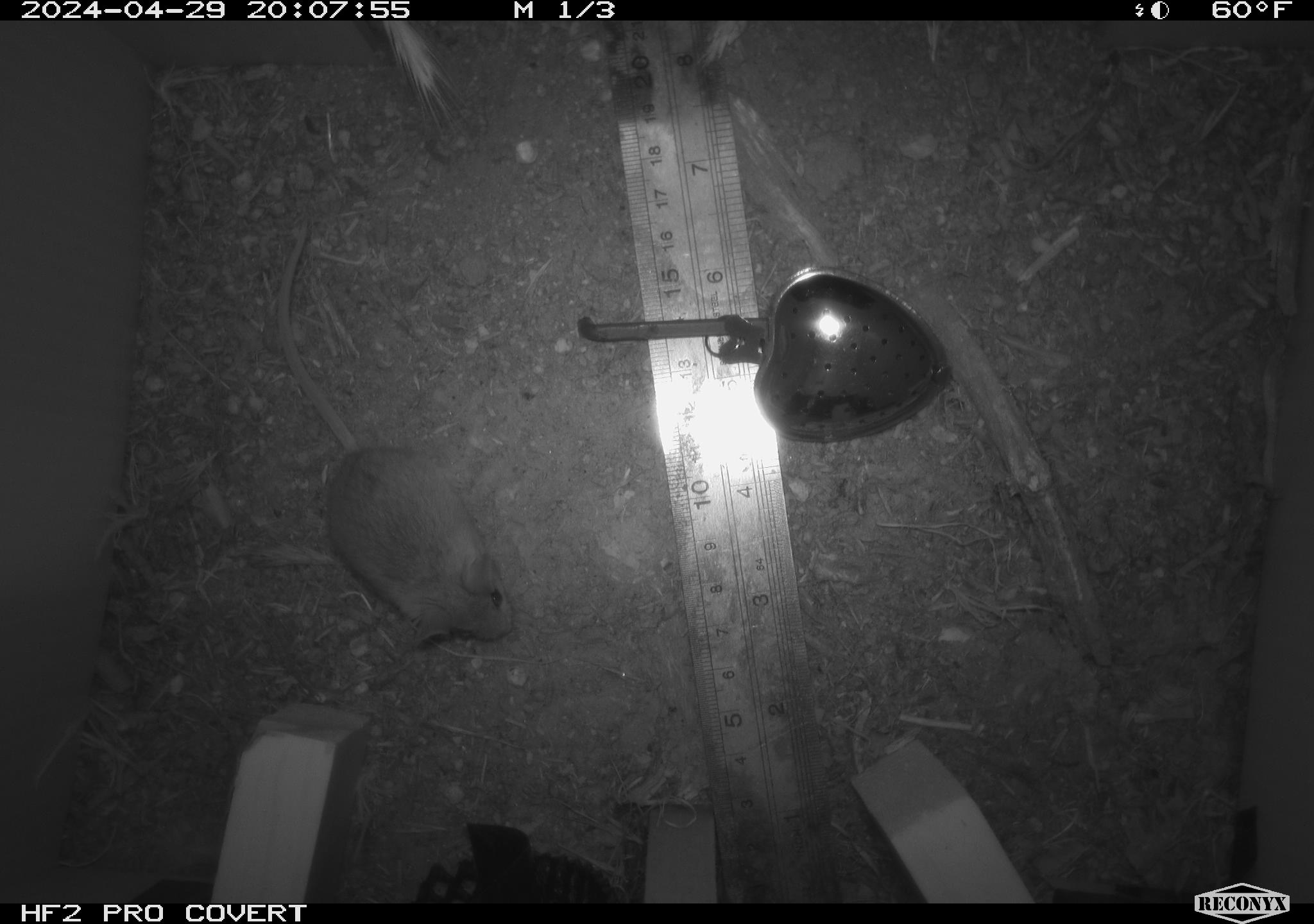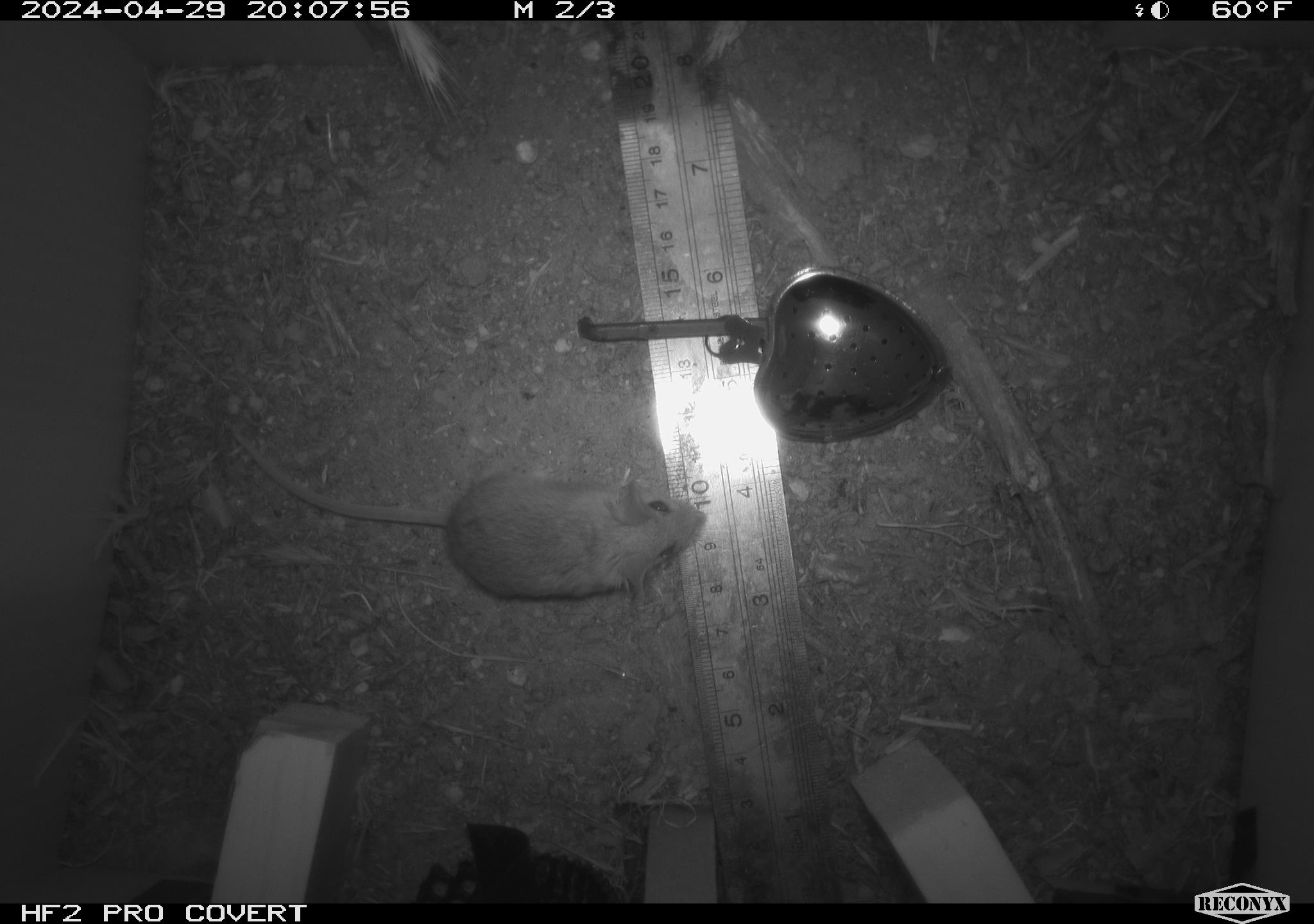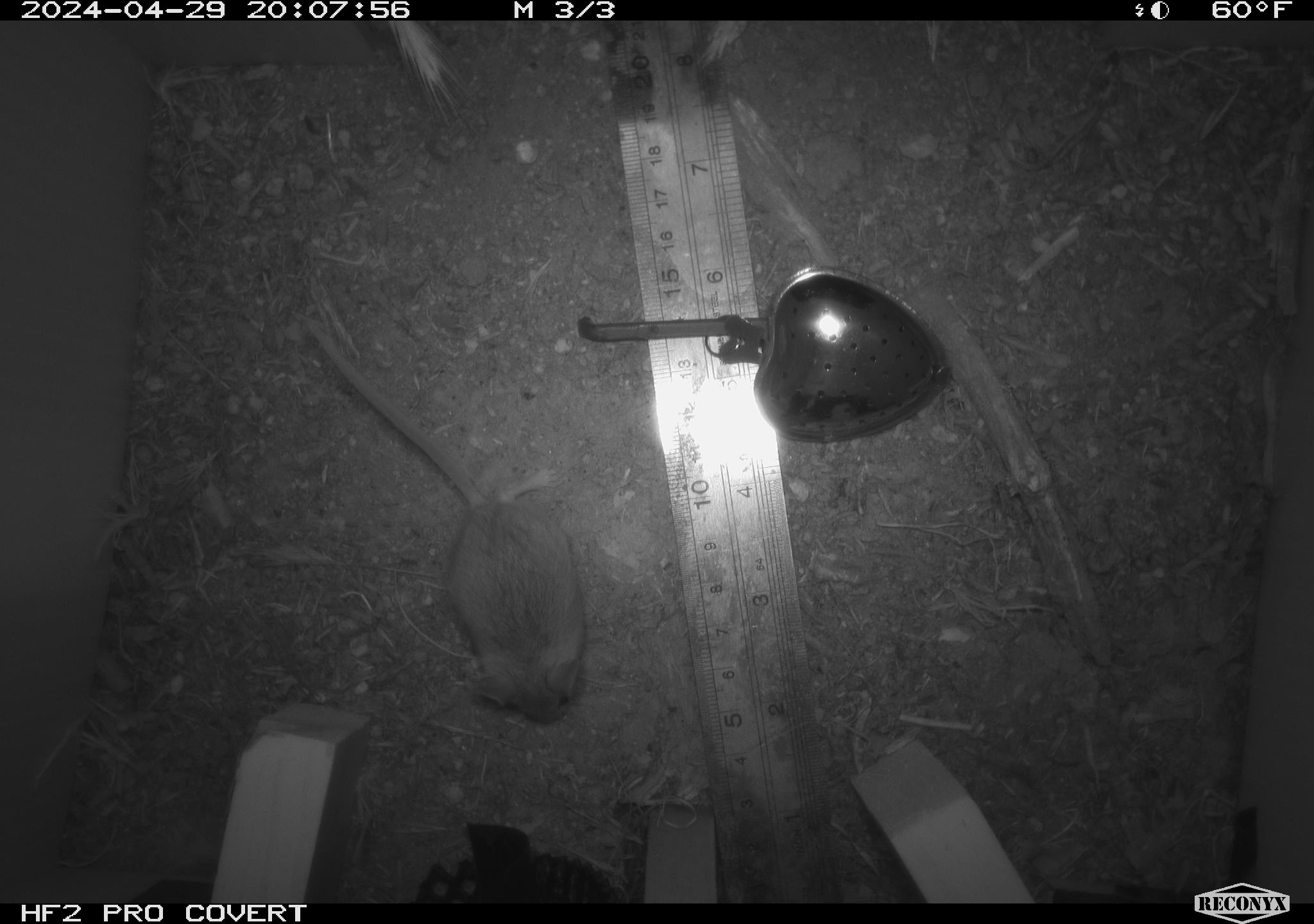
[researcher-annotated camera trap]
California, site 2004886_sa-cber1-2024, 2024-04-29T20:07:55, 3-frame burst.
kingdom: Animalia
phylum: Chordata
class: Mammalia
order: Rodentia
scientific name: Rodentia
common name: mouse species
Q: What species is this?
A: Mouse species (Rodentia).